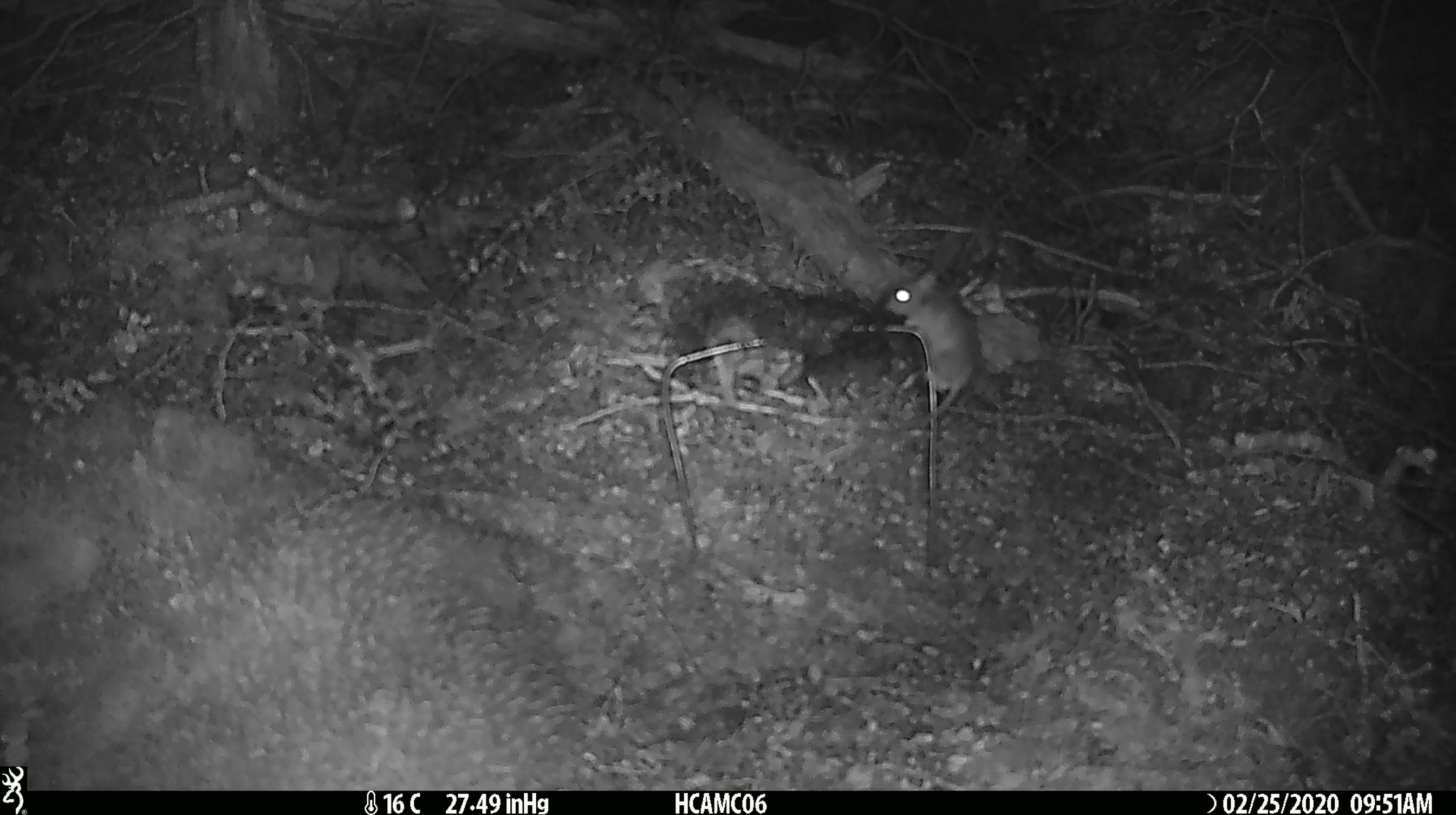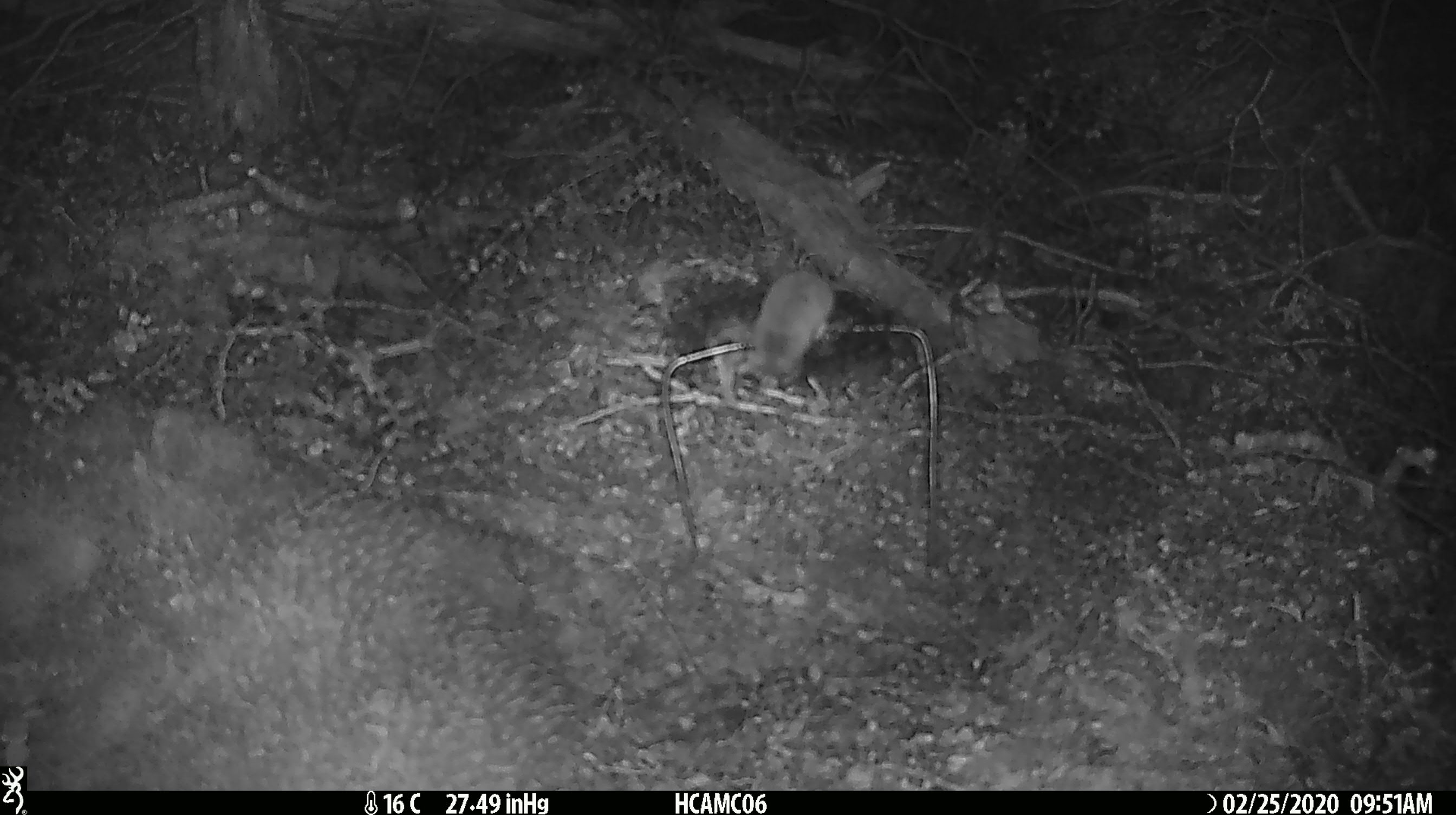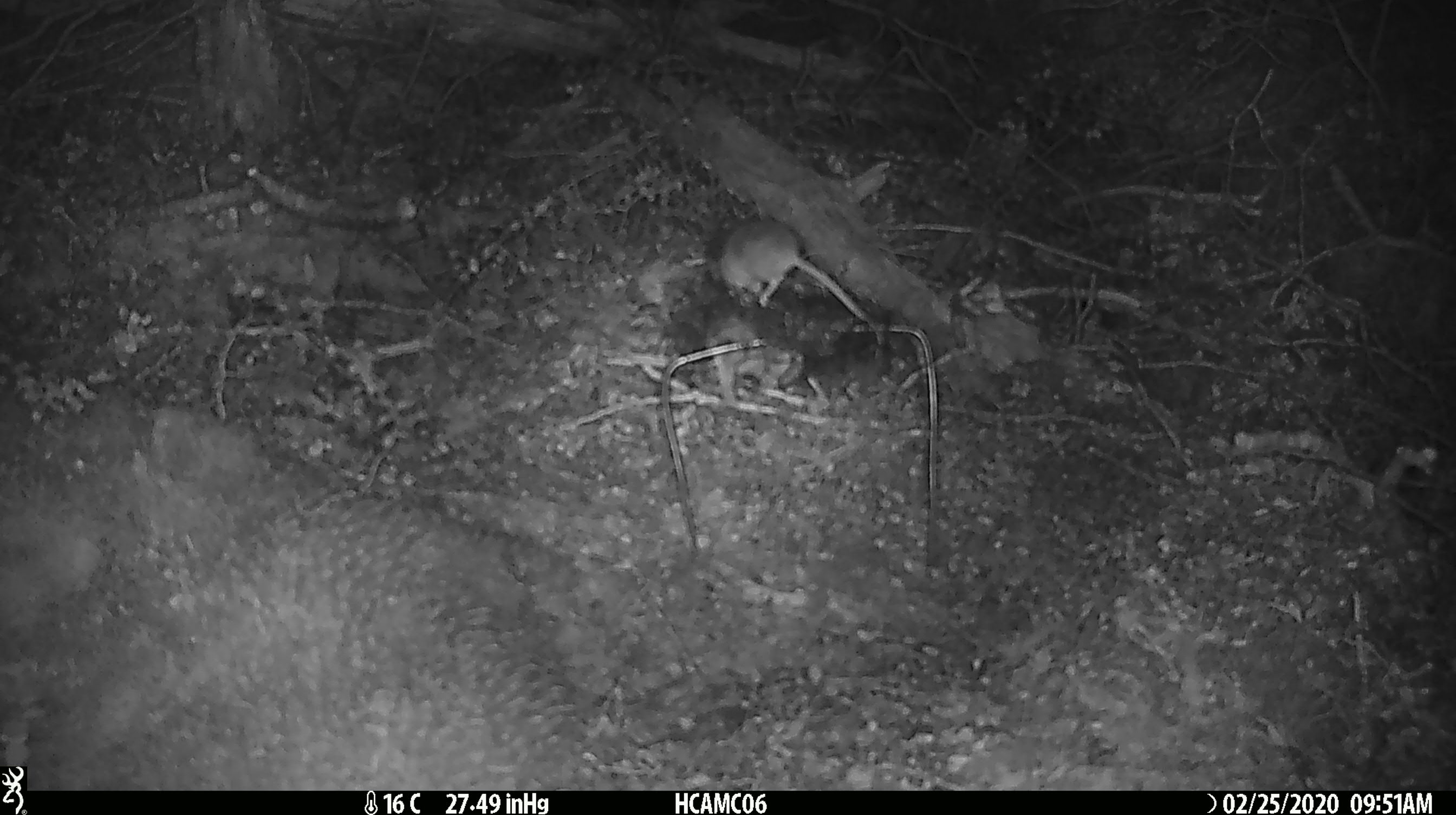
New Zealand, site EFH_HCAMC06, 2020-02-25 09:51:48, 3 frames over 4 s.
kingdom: Animalia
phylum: Chordata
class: Mammalia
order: Rodentia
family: Muridae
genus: Mus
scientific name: Mus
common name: mouse